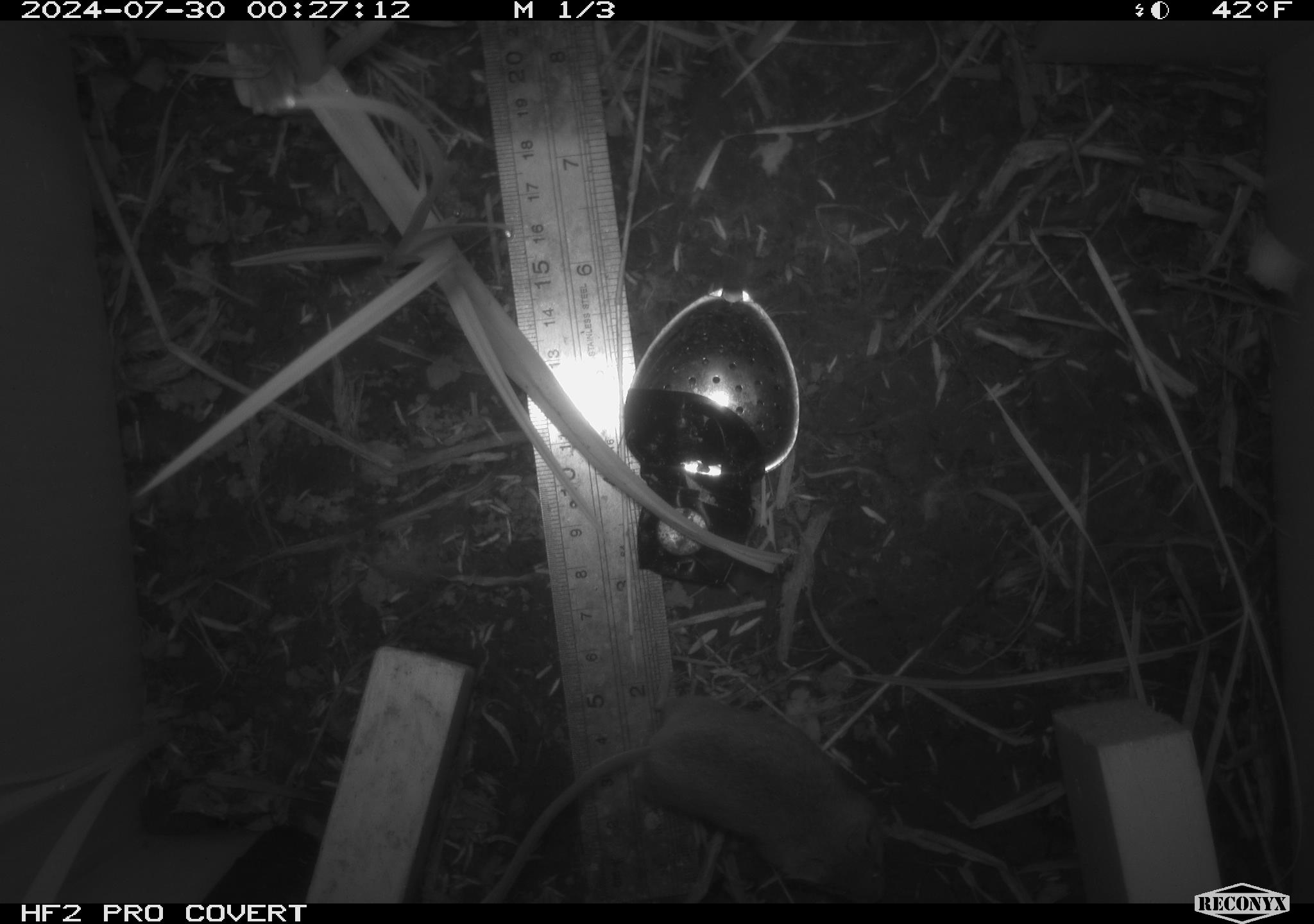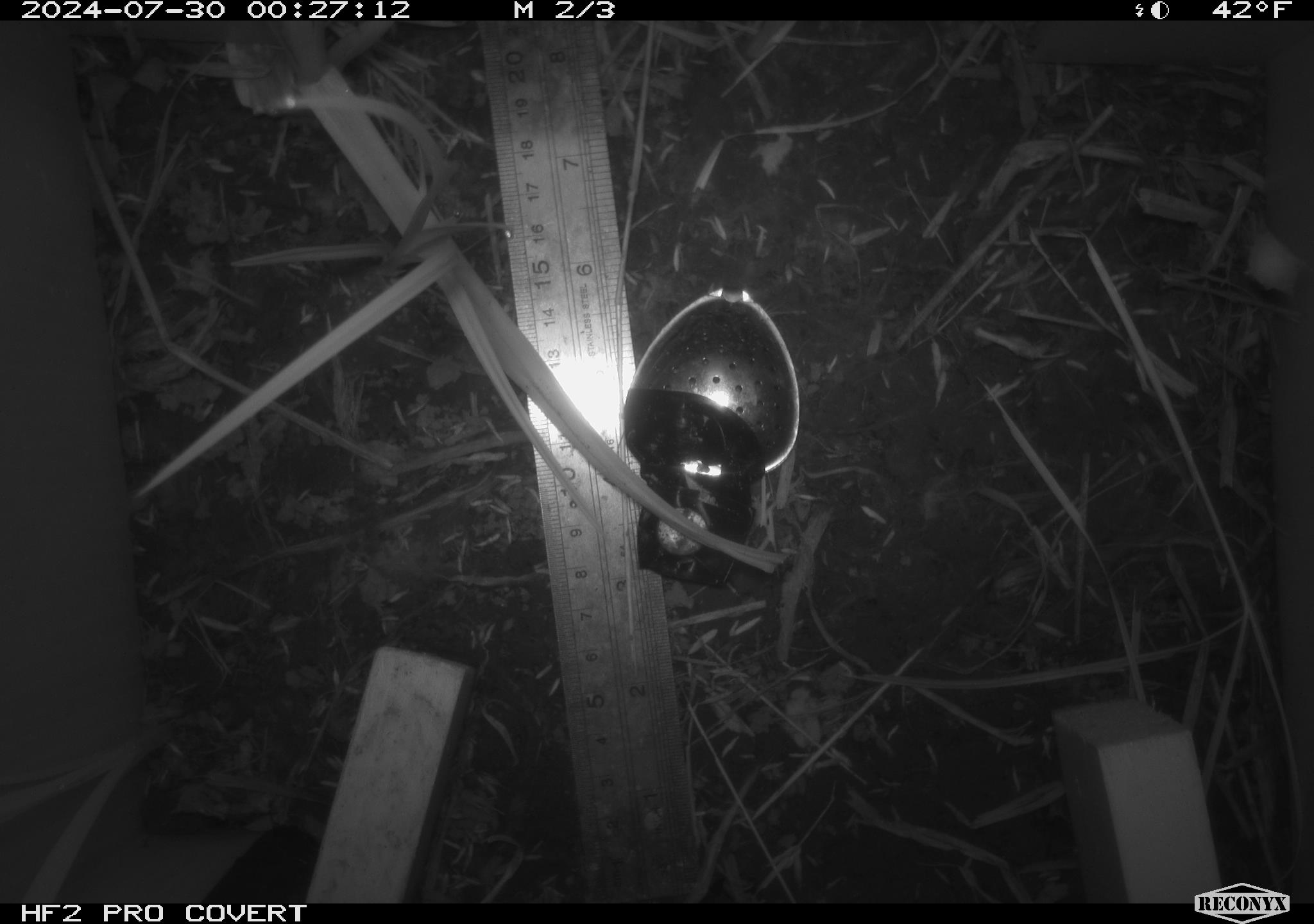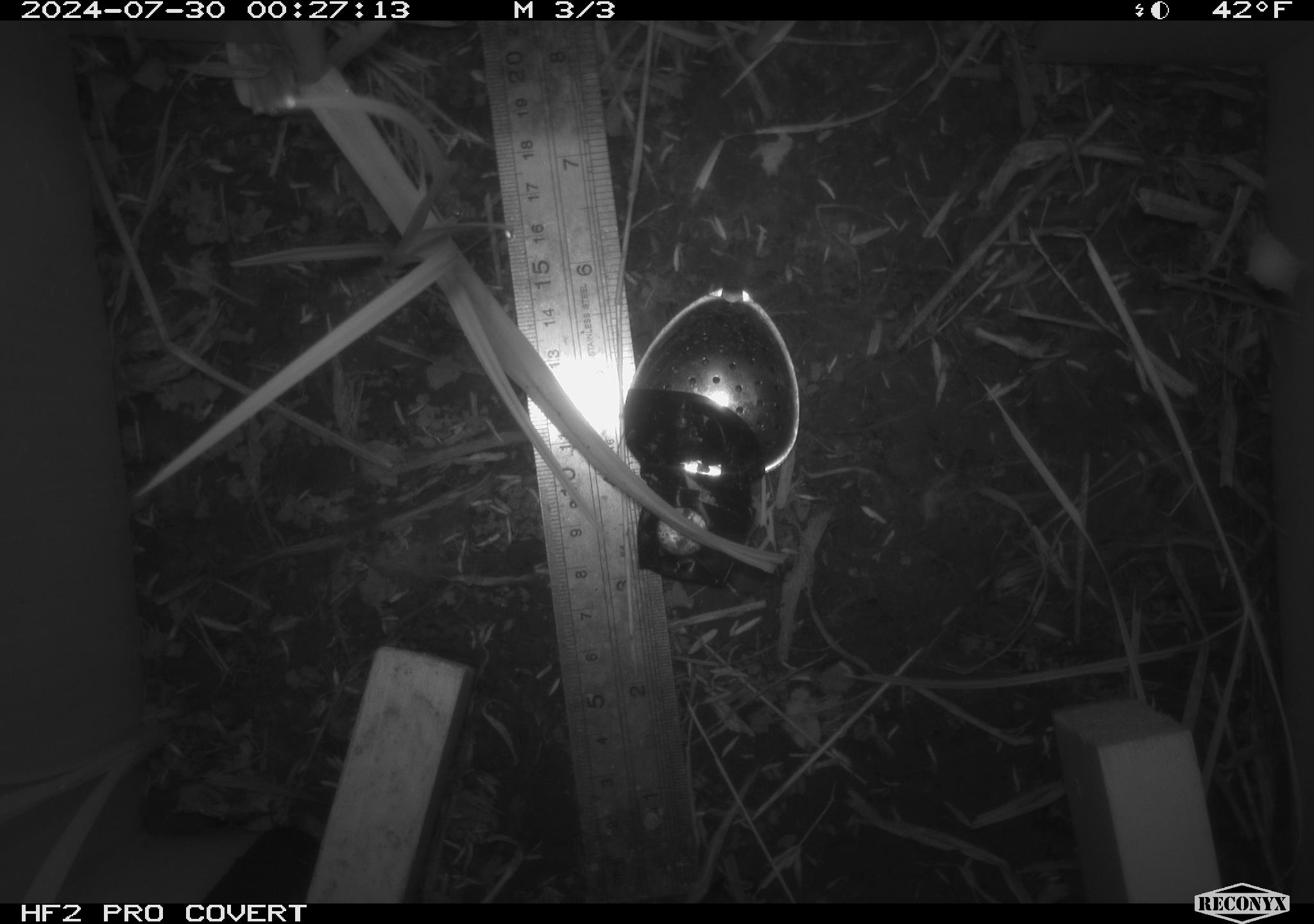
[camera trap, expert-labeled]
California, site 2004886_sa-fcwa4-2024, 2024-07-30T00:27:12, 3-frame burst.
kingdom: Animalia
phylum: Chordata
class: Mammalia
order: Rodentia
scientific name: Rodentia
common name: rodent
Rodent (Rodentia).